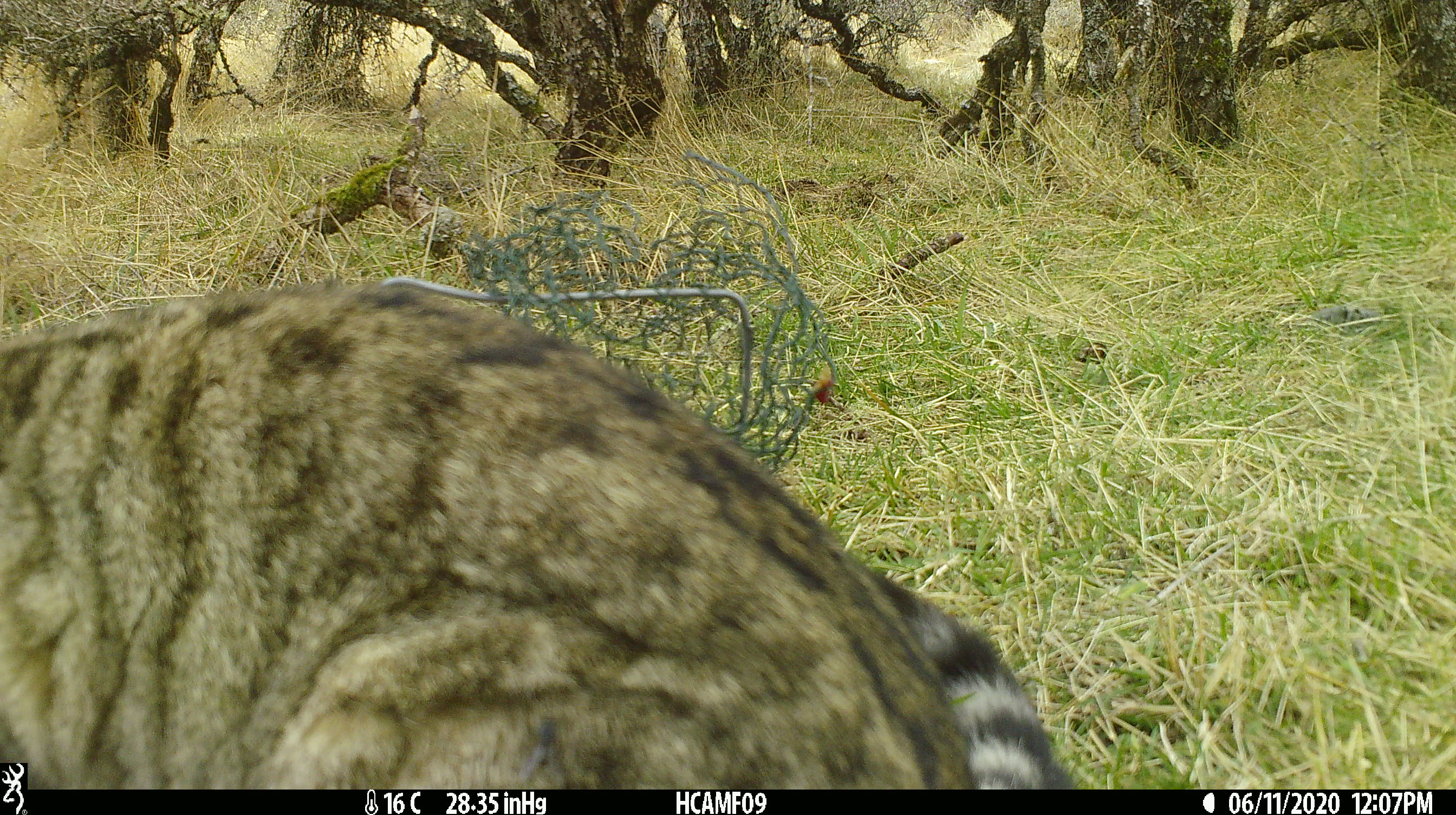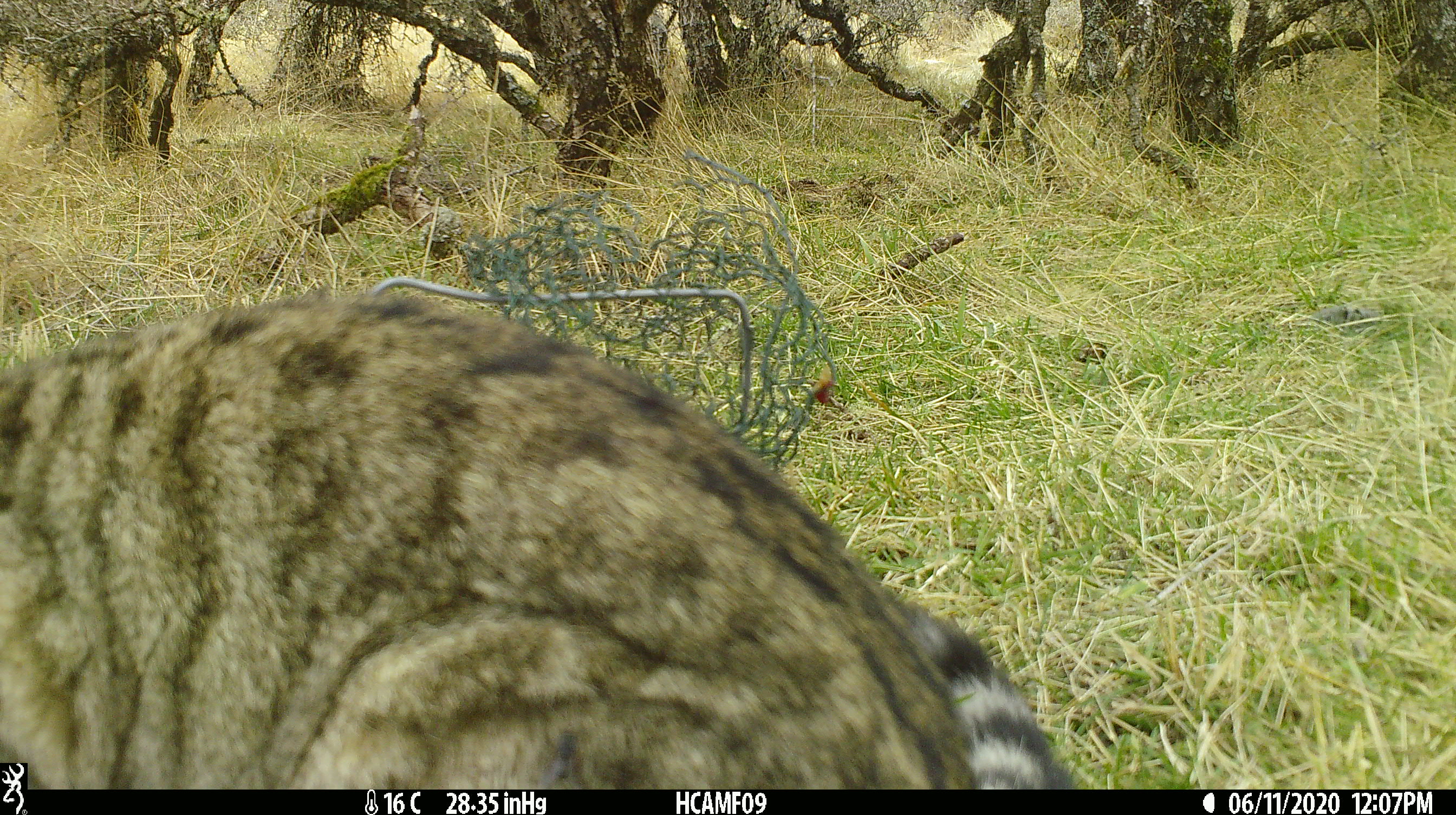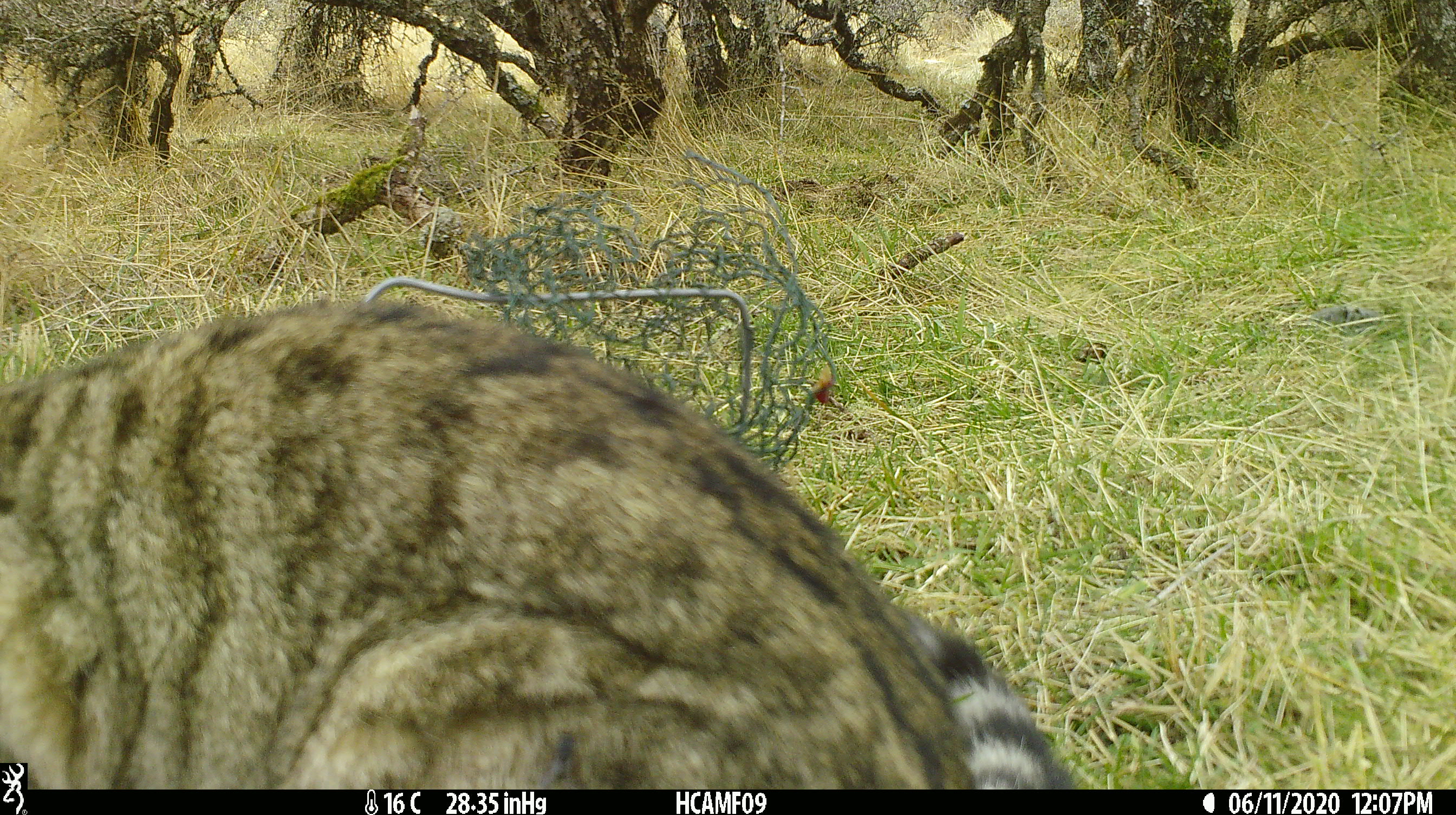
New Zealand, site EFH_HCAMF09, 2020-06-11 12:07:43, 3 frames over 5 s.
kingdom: Animalia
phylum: Chordata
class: Mammalia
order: Carnivora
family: Felidae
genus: Felis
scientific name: Felis catus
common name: domestic cat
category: cat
Cat (domestic cat) (Felis catus).